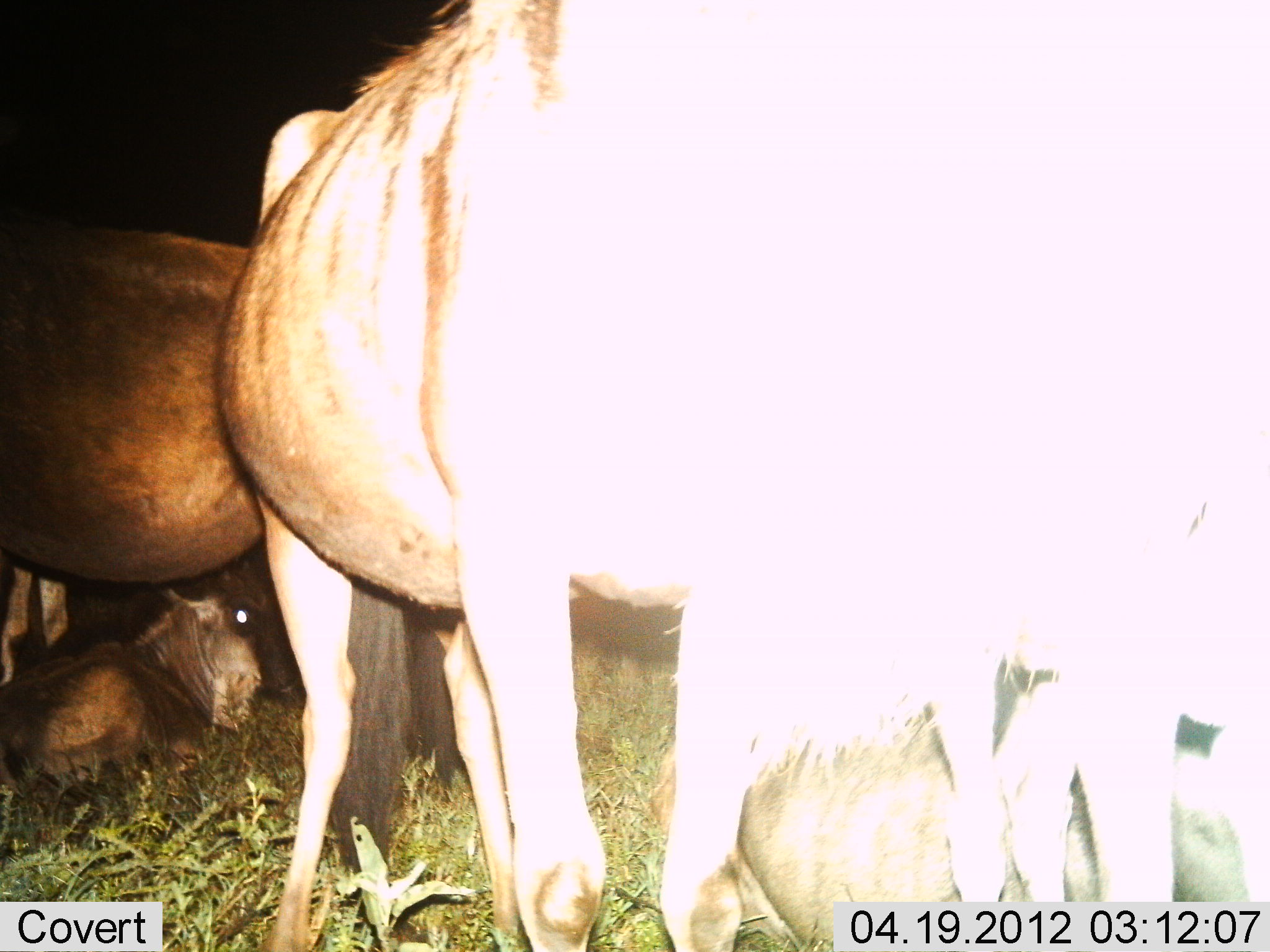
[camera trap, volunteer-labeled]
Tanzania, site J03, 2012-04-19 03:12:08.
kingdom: Animalia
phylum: Chordata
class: Mammalia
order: Artiodactyla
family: Bovidae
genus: Connochaetes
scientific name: Connochaetes taurinus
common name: blue wildebeest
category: wildebeest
Wildebeest (blue wildebeest) (Connochaetes taurinus), count 5. Behavior (volunteer vote fractions): standing 78%, resting 94%, moving 6%, interacting 0%. Young present (vote fraction): 33%. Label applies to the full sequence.